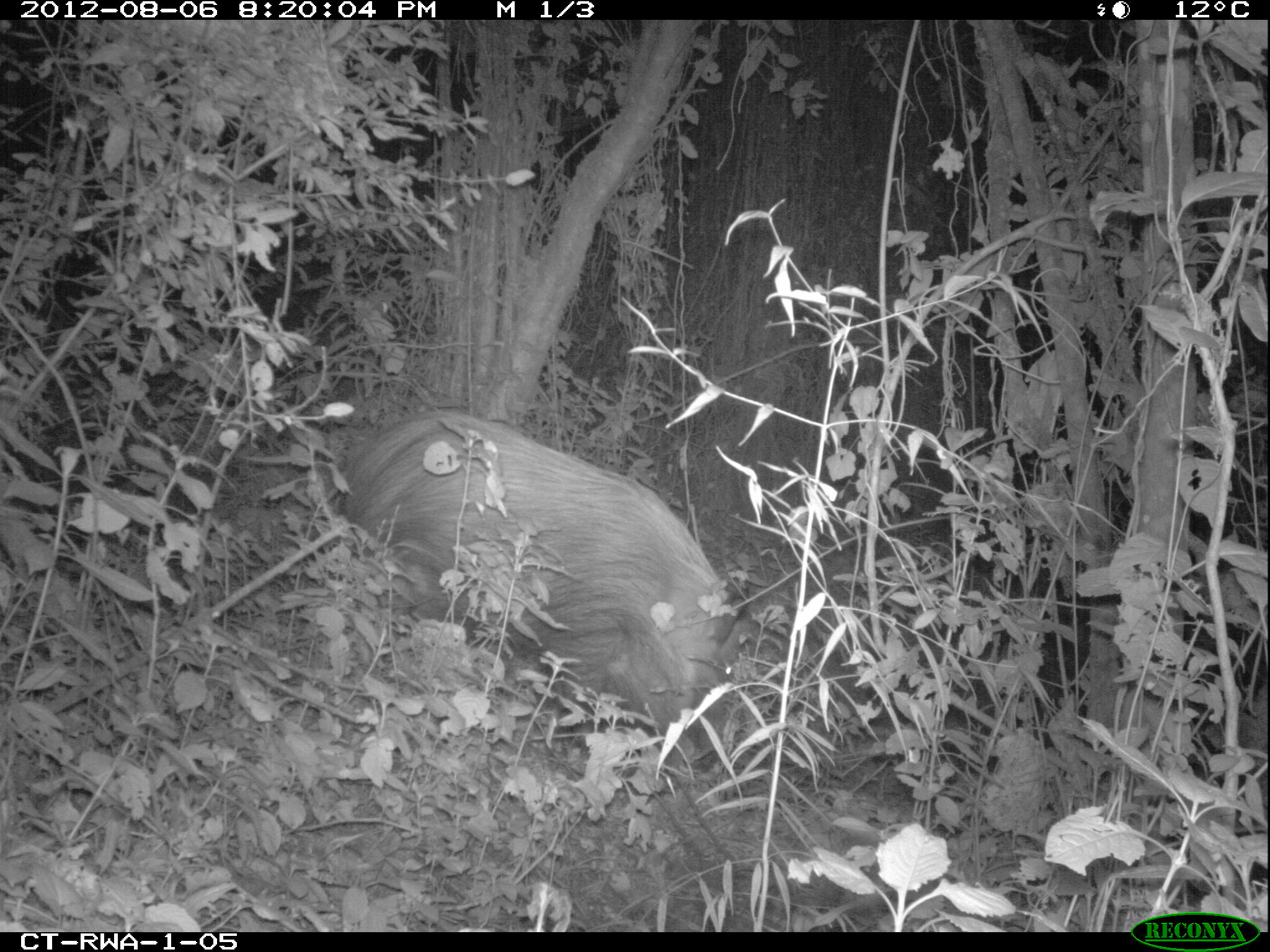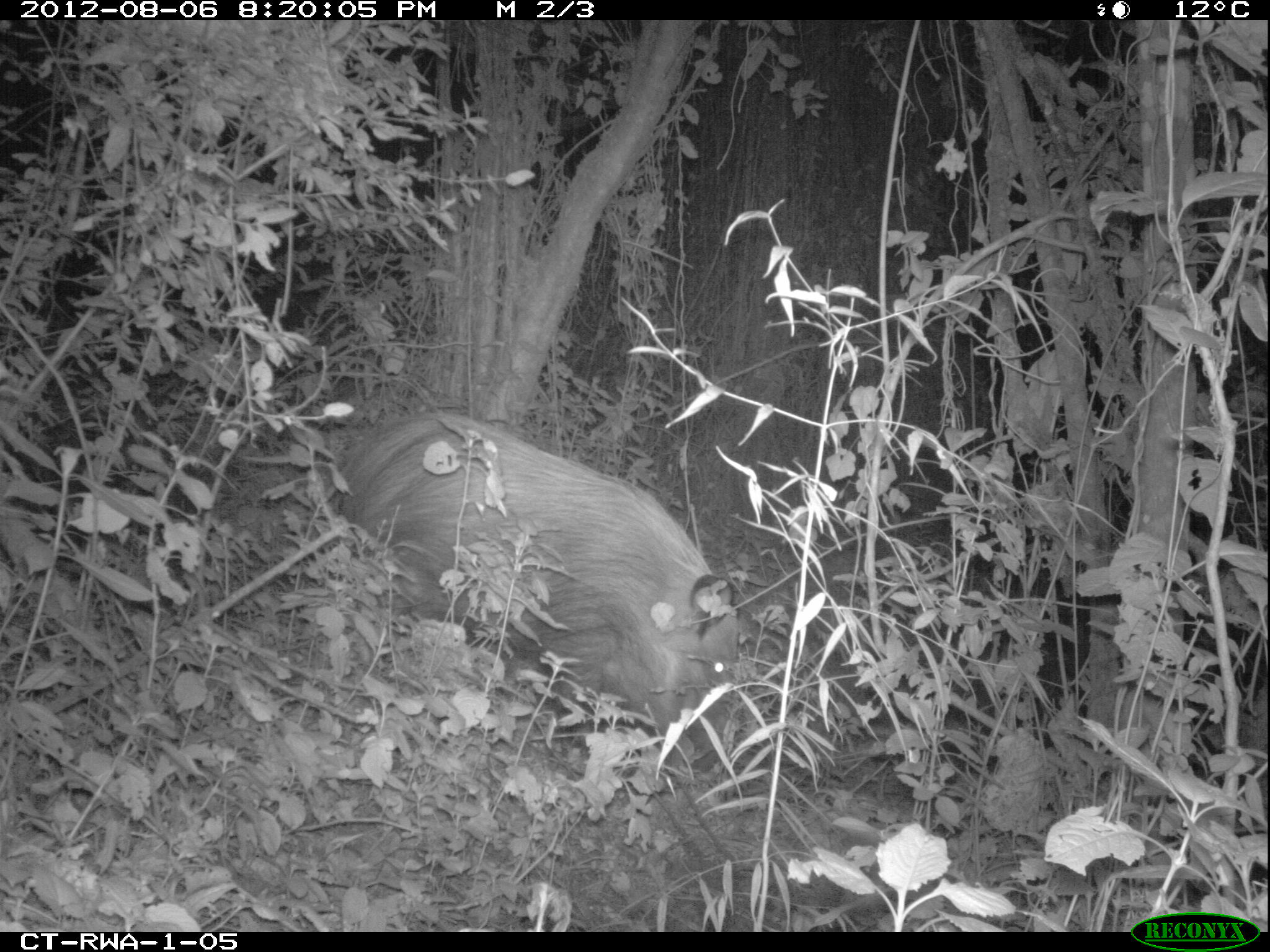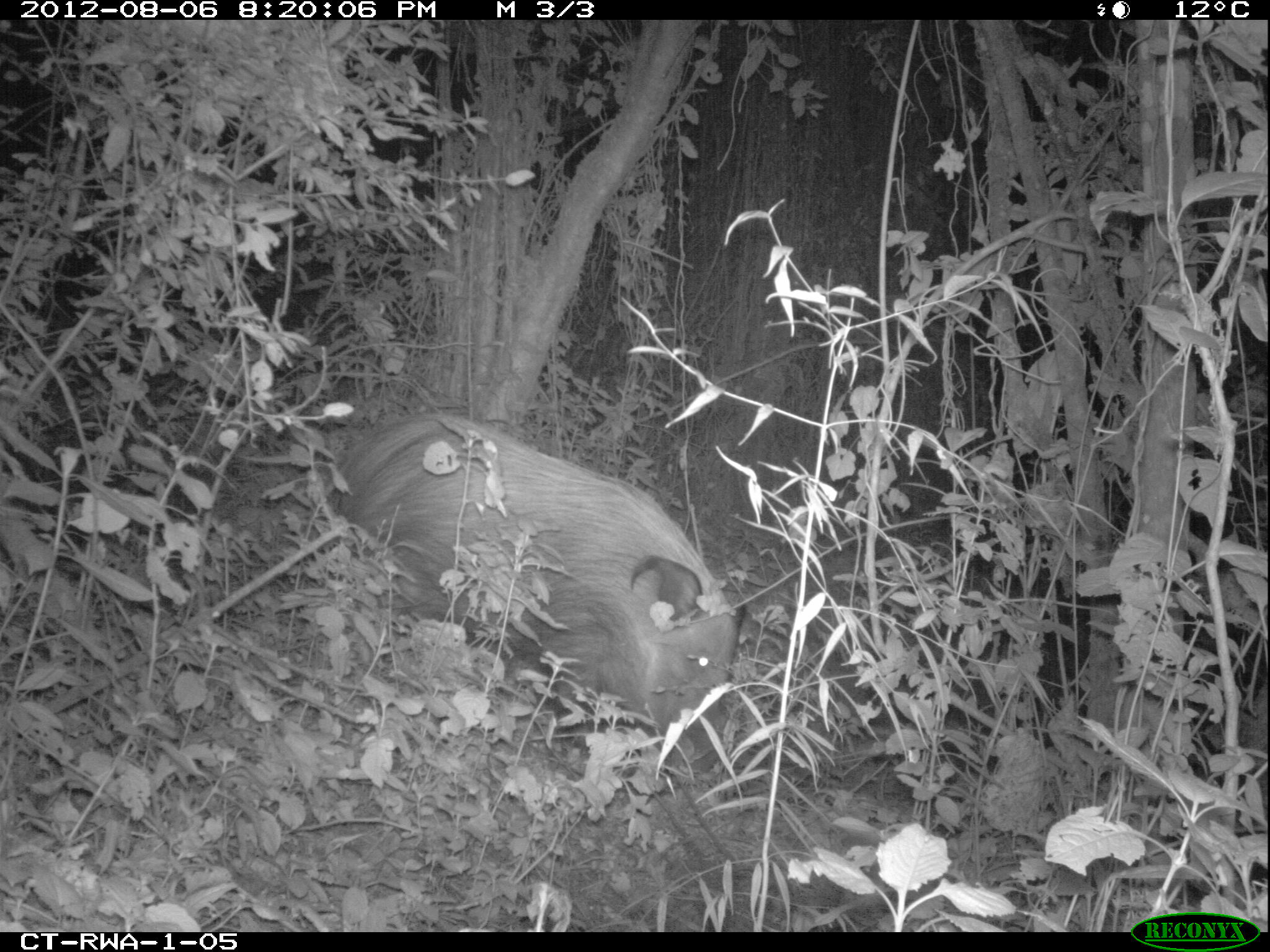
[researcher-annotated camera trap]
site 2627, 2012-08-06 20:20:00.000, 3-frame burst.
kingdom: Animalia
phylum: Chordata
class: Mammalia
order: Artiodactyla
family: Suidae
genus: Potamochoerus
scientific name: Potamochoerus larvatus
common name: bushpig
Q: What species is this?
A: Potamochoerus larvatus (bushpig).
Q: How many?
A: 1.